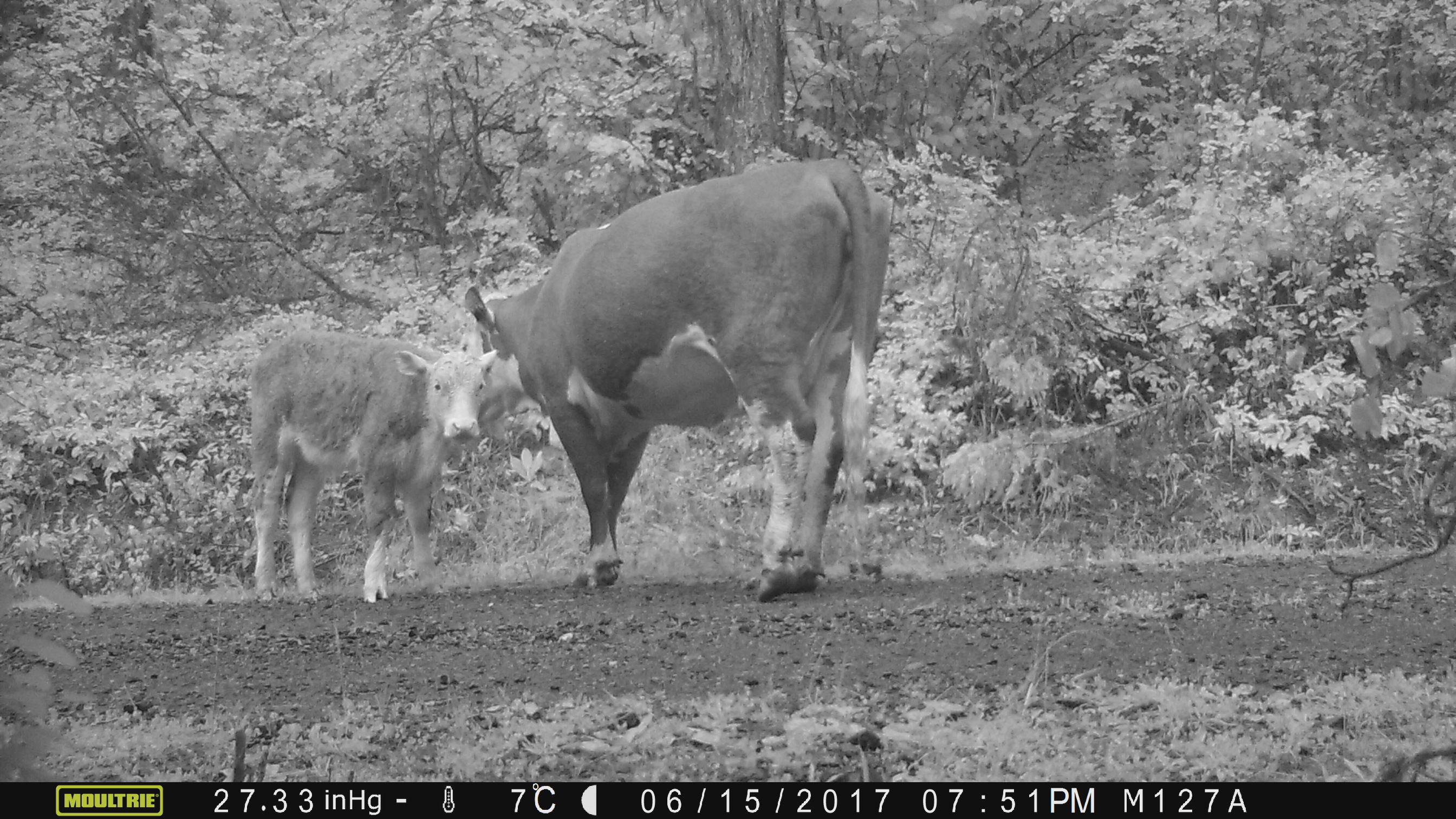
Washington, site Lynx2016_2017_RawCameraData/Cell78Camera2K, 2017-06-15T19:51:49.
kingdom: Animalia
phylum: Chordata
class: Mammalia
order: Artiodactyla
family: Bovidae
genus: Bos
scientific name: Bos taurus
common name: domestic cattle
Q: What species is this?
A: Domestic cattle (Bos taurus).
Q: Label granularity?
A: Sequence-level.